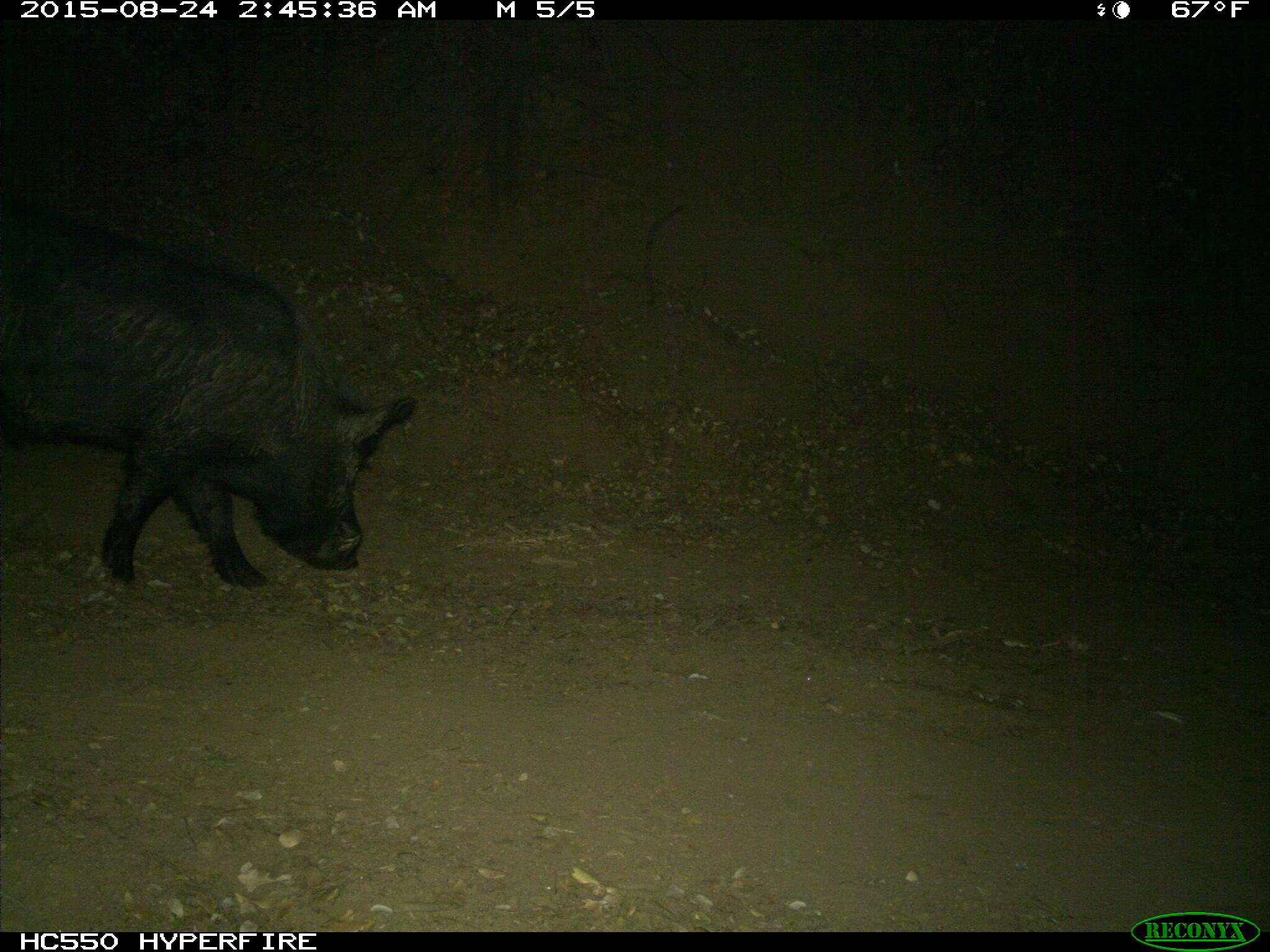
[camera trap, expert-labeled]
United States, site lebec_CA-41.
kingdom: Animalia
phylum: Chordata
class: Mammalia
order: Artiodactyla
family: Suidae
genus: Sus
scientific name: Sus scrofa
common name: wild boar